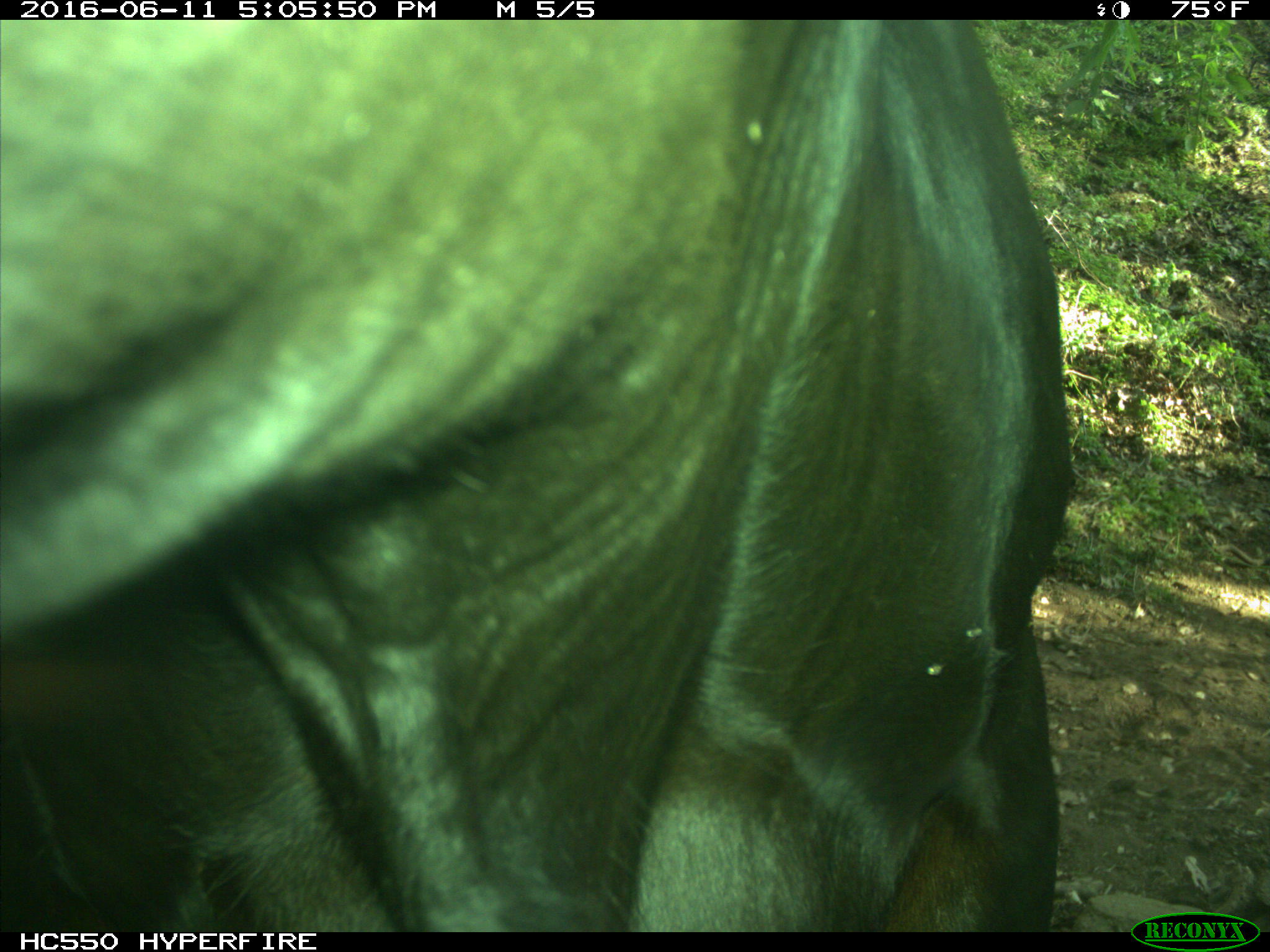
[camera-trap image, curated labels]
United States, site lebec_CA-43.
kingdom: Animalia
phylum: Chordata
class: Mammalia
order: Artiodactyla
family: Bovidae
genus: Bos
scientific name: Bos taurus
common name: domestic cow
Bos taurus (domestic cow).